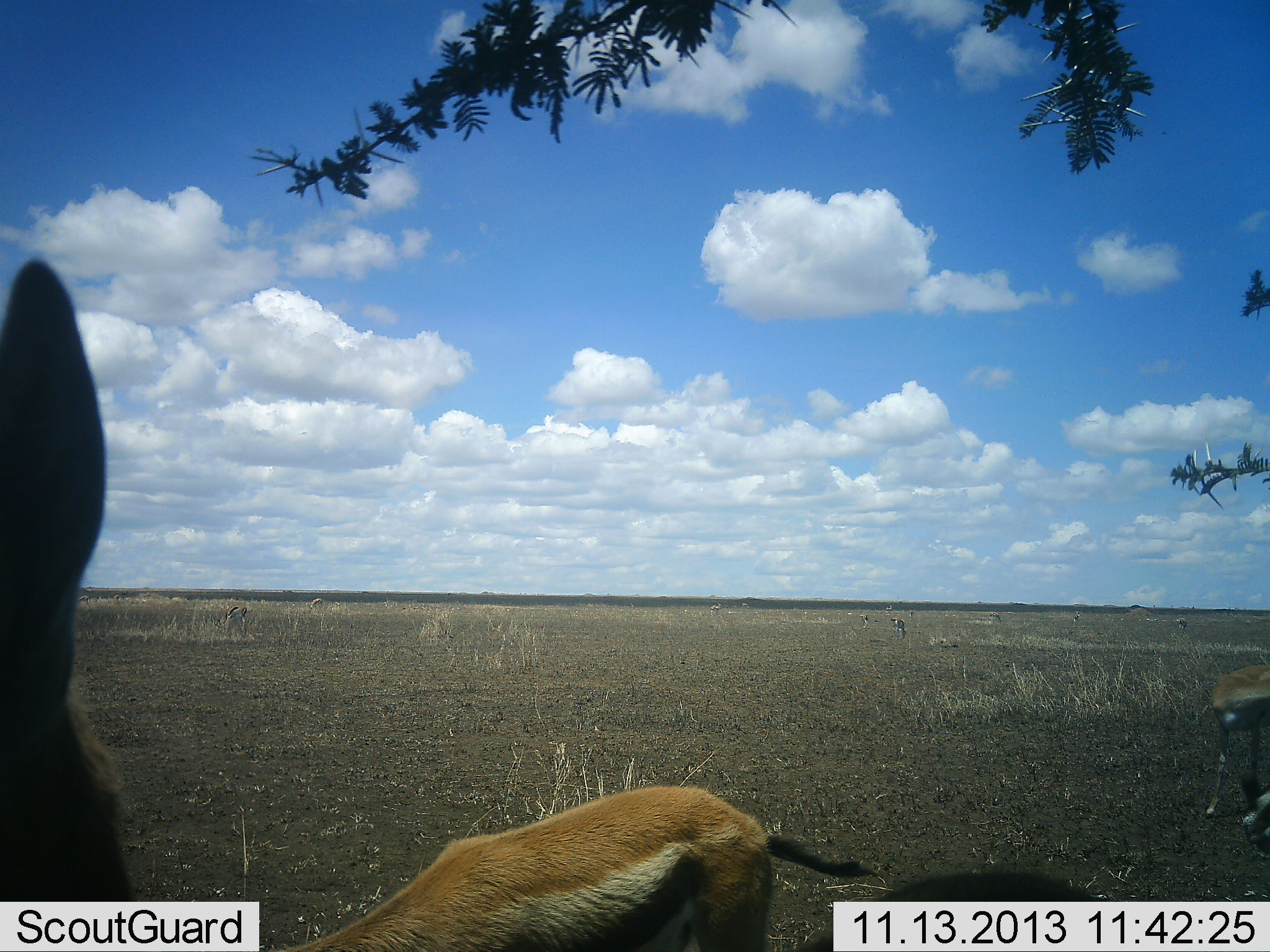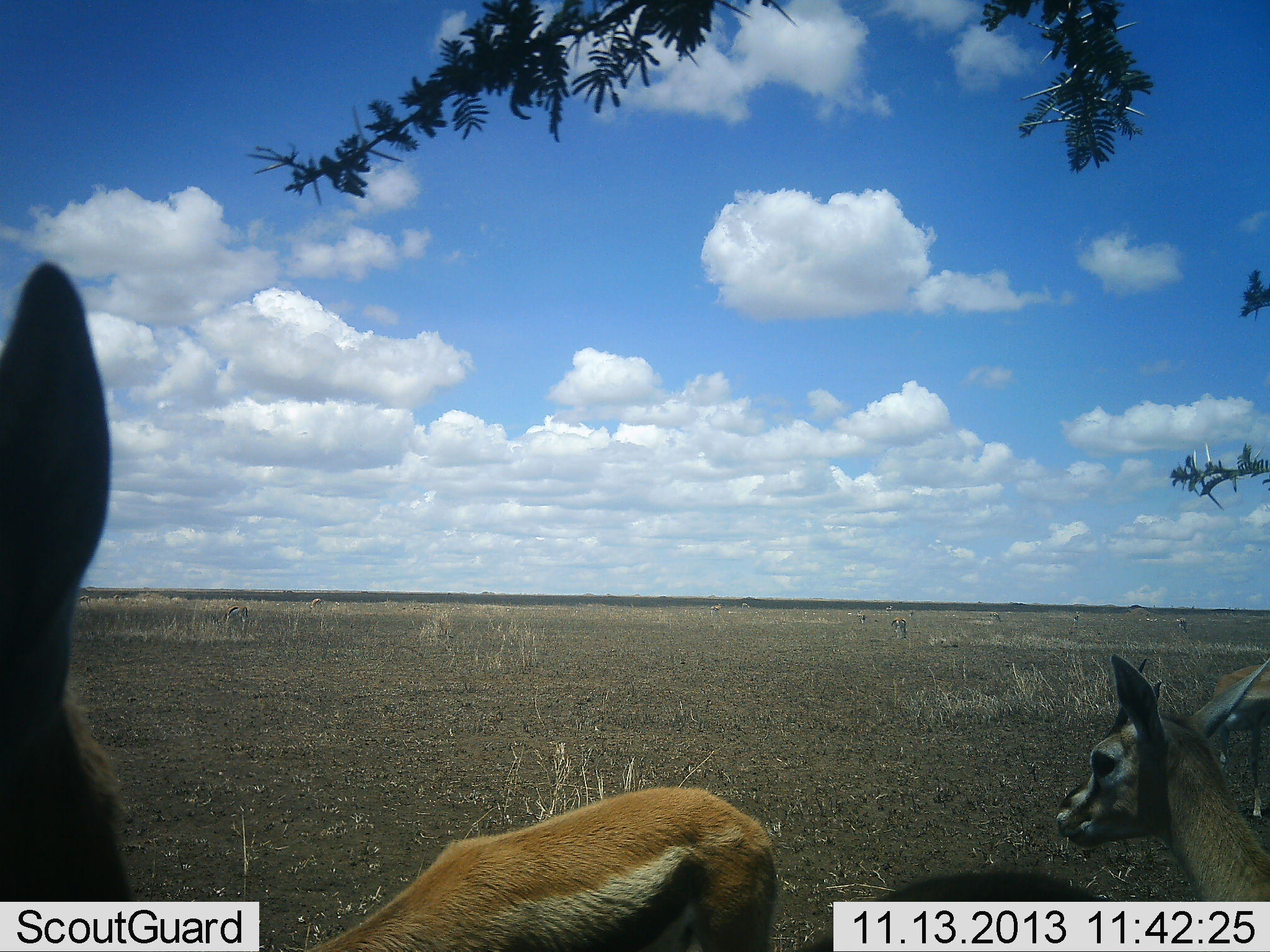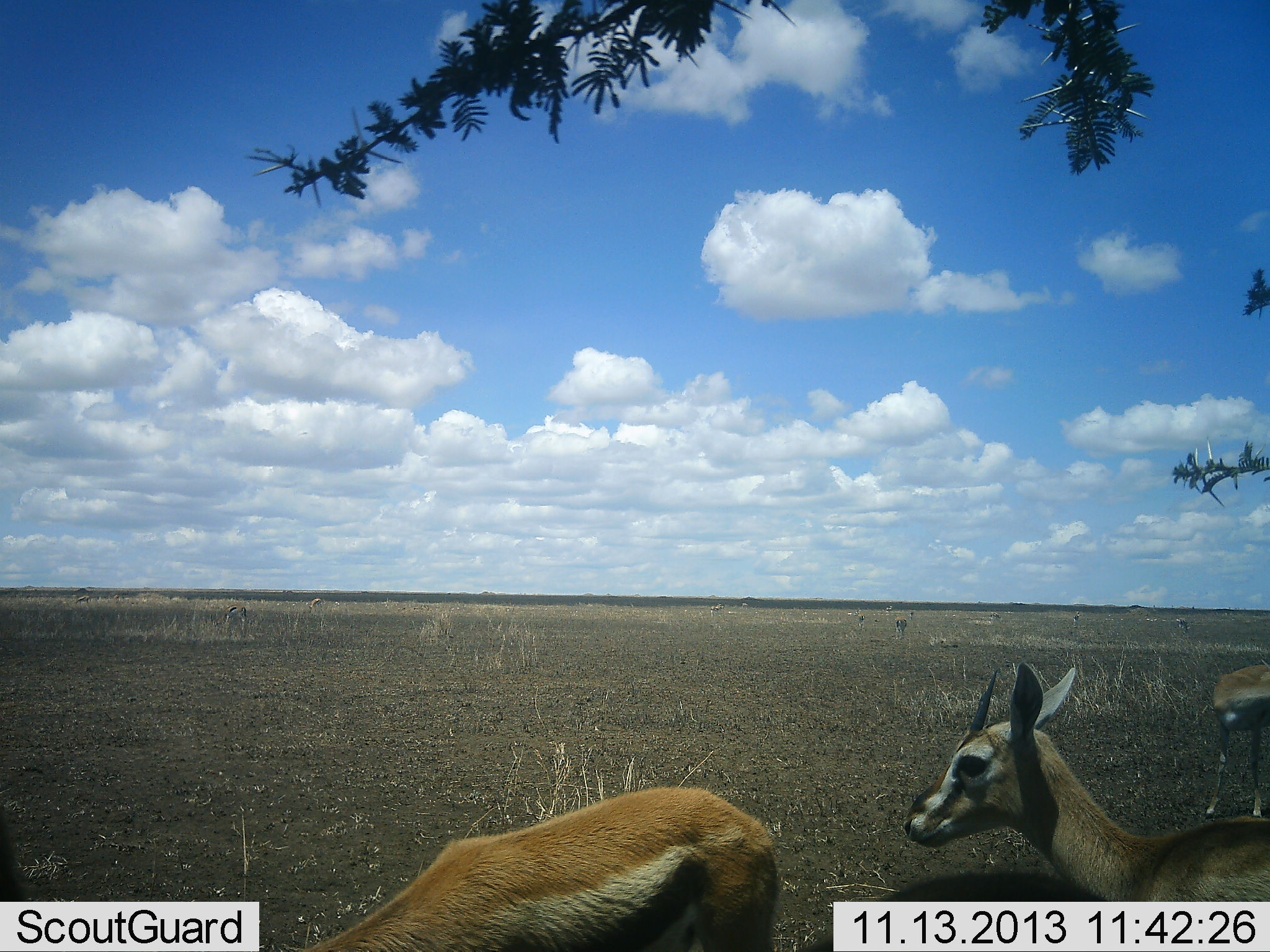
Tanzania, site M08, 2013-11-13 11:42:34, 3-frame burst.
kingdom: Animalia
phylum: Chordata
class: Mammalia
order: Artiodactyla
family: Bovidae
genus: Eudorcas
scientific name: Eudorcas thomsonii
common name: thomson's gazelle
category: gazellethomsons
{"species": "gazellethomsons (thomson's gazelle) (Eudorcas thomsonii)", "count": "4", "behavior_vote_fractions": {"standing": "90%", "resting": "0%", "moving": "50%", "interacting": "0%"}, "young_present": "10%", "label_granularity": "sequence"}